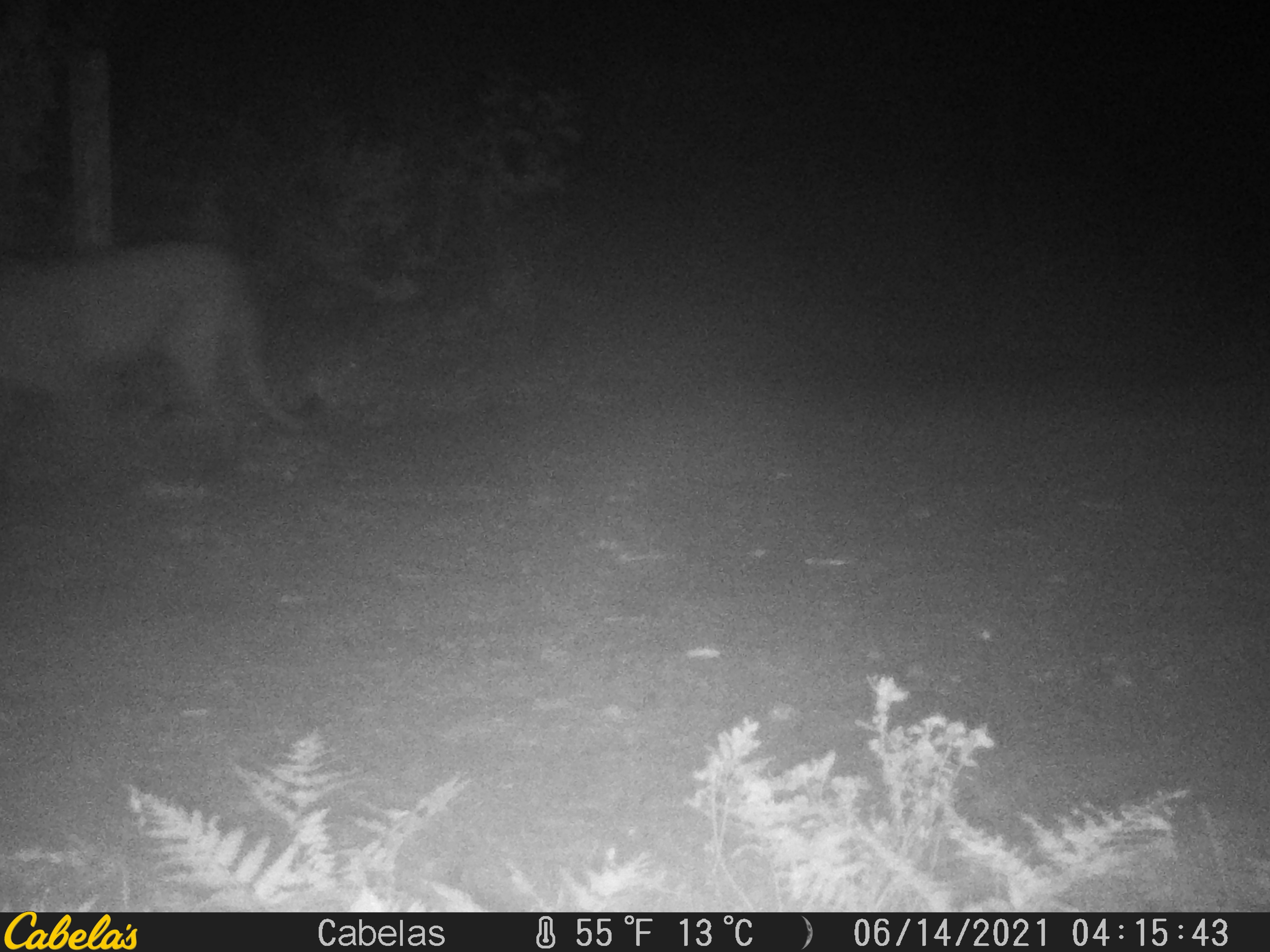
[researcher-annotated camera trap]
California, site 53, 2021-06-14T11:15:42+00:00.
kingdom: Animalia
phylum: Chordata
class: Mammalia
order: Carnivora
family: Felidae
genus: Puma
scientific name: Puma concolor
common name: puma